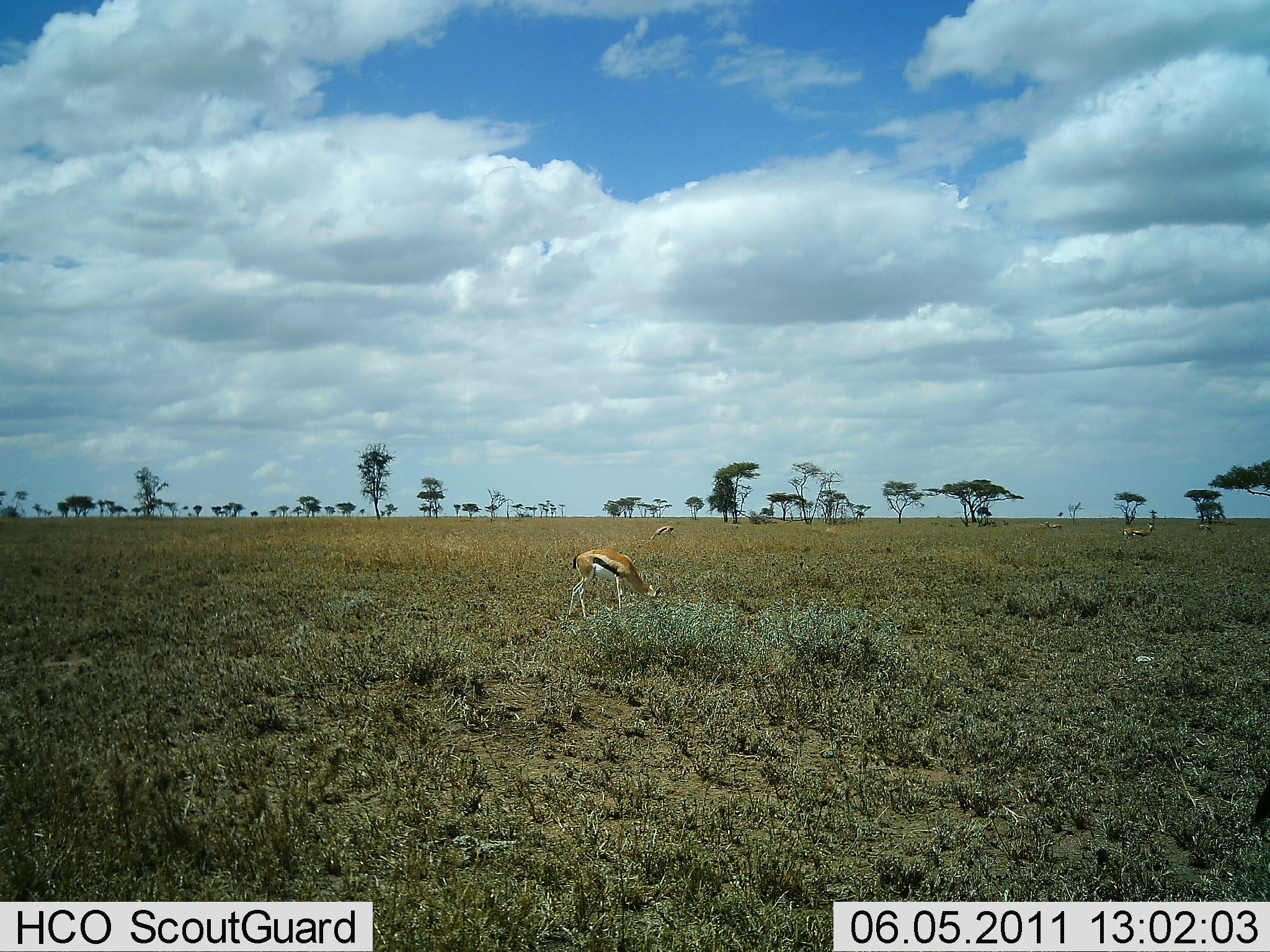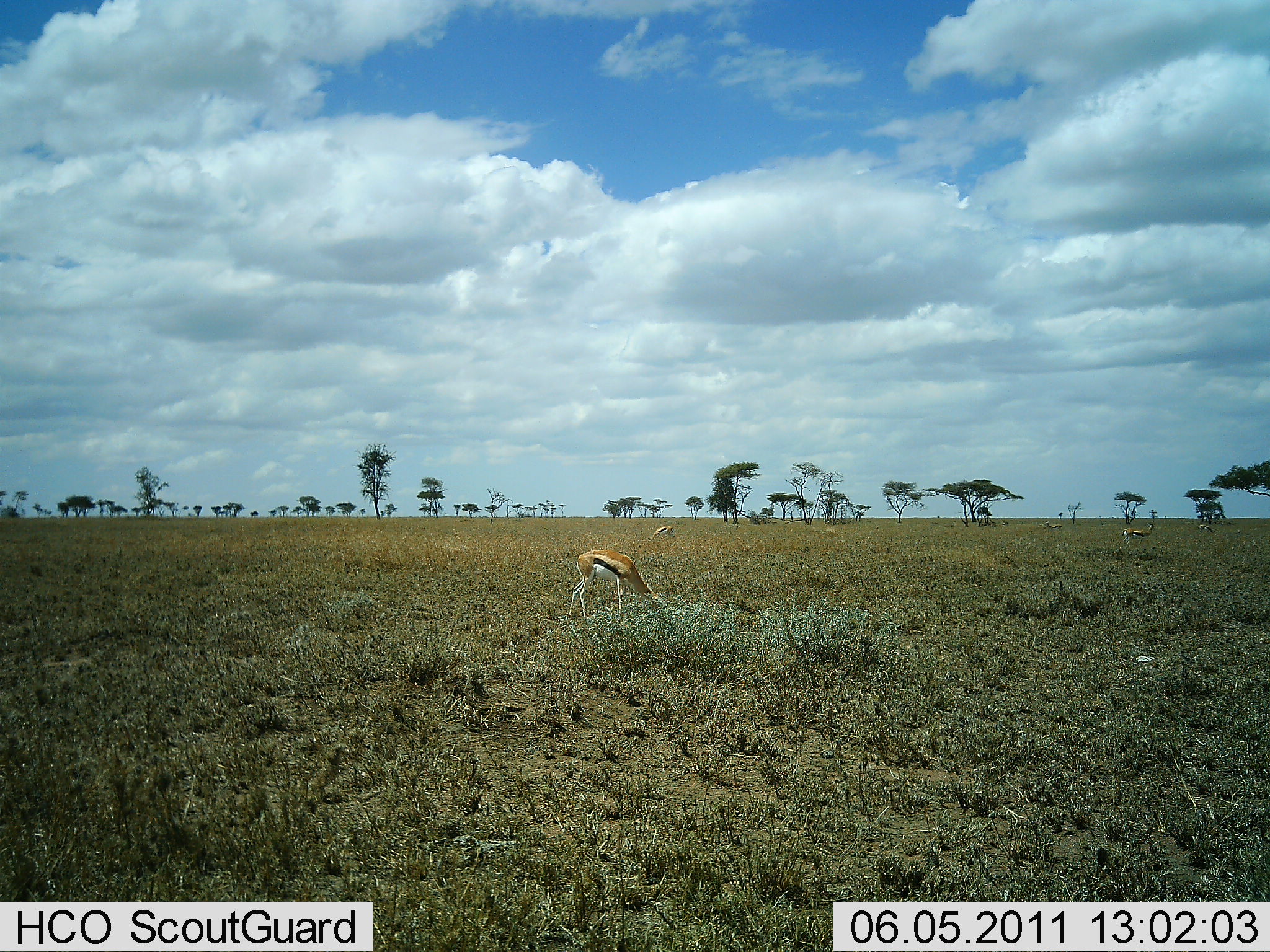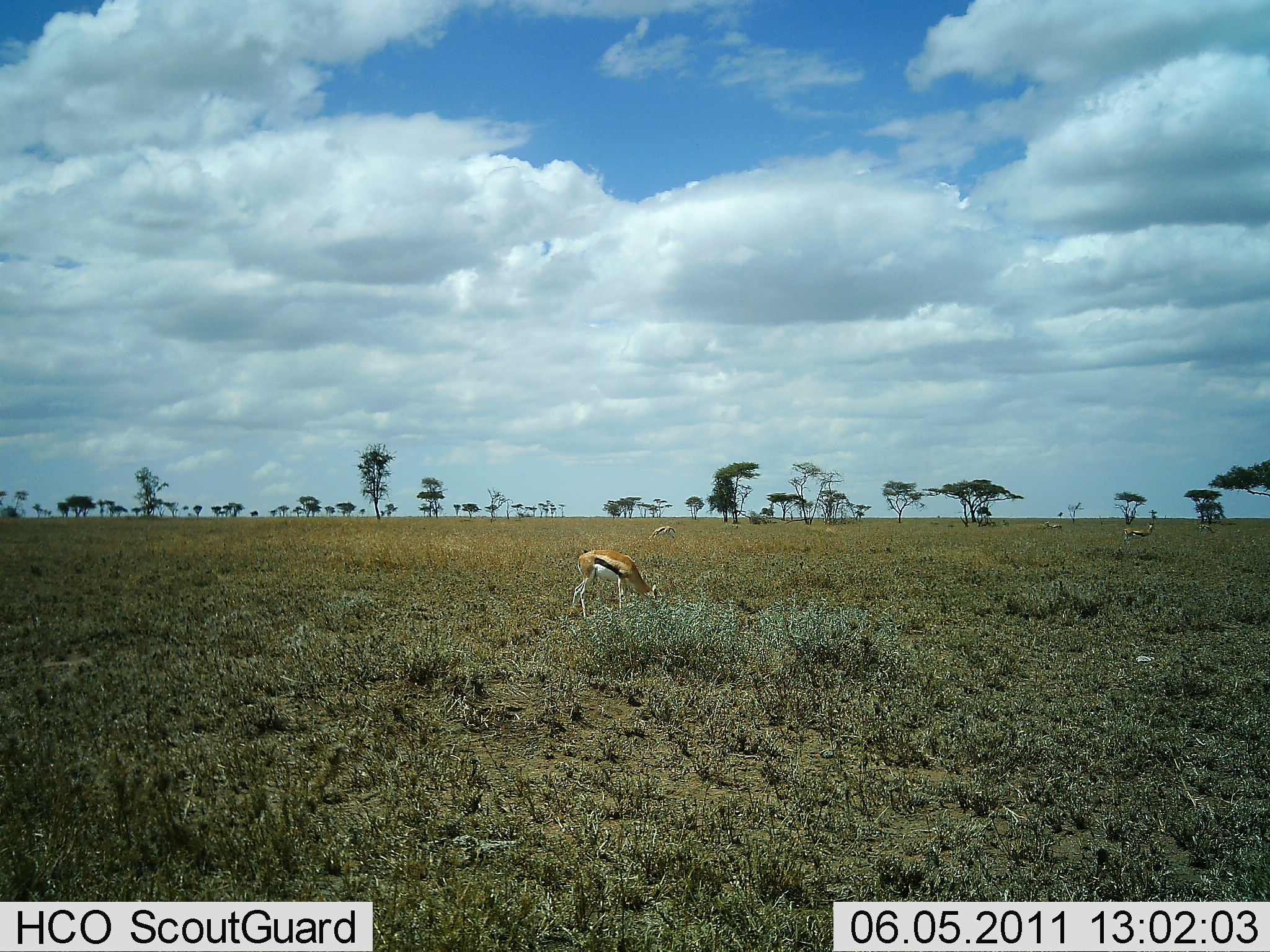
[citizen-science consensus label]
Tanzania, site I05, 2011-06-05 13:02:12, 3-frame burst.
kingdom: Animalia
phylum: Chordata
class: Mammalia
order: Artiodactyla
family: Bovidae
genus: Eudorcas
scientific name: Eudorcas thomsonii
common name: thomson's gazelle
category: gazellethomsons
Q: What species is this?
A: Gazellethomsons (thomson's gazelle) (Eudorcas thomsonii).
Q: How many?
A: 2.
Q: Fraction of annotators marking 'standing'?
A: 33%.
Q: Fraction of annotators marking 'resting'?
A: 0%.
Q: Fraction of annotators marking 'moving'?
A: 0%.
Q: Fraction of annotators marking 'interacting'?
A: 0%.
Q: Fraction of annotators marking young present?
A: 0%.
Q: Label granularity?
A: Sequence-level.